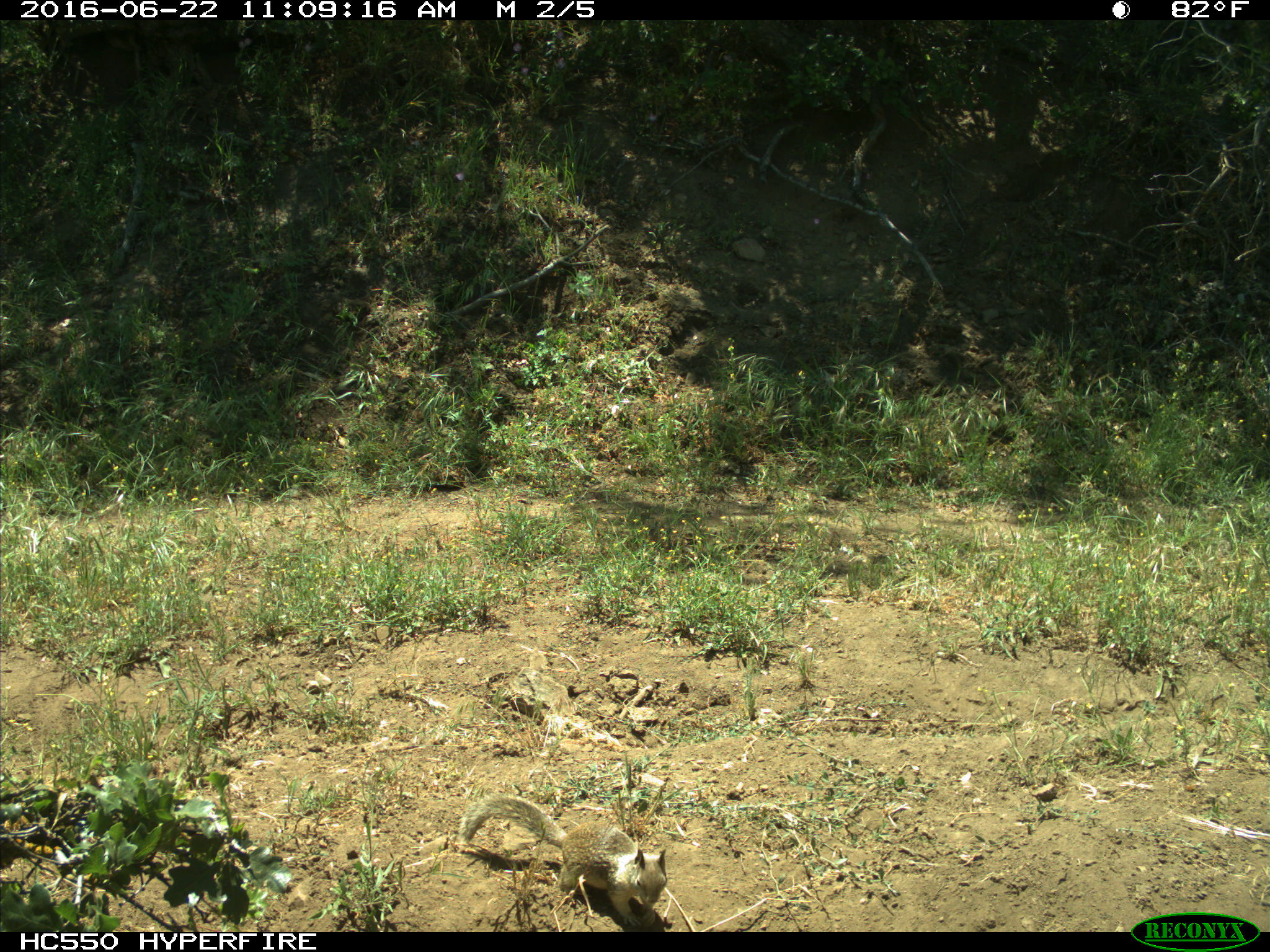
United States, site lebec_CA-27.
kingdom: Animalia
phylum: Chordata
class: Mammalia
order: Rodentia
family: Sciuridae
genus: Otospermophilus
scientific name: Otospermophilus beecheyi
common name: california ground squirrel